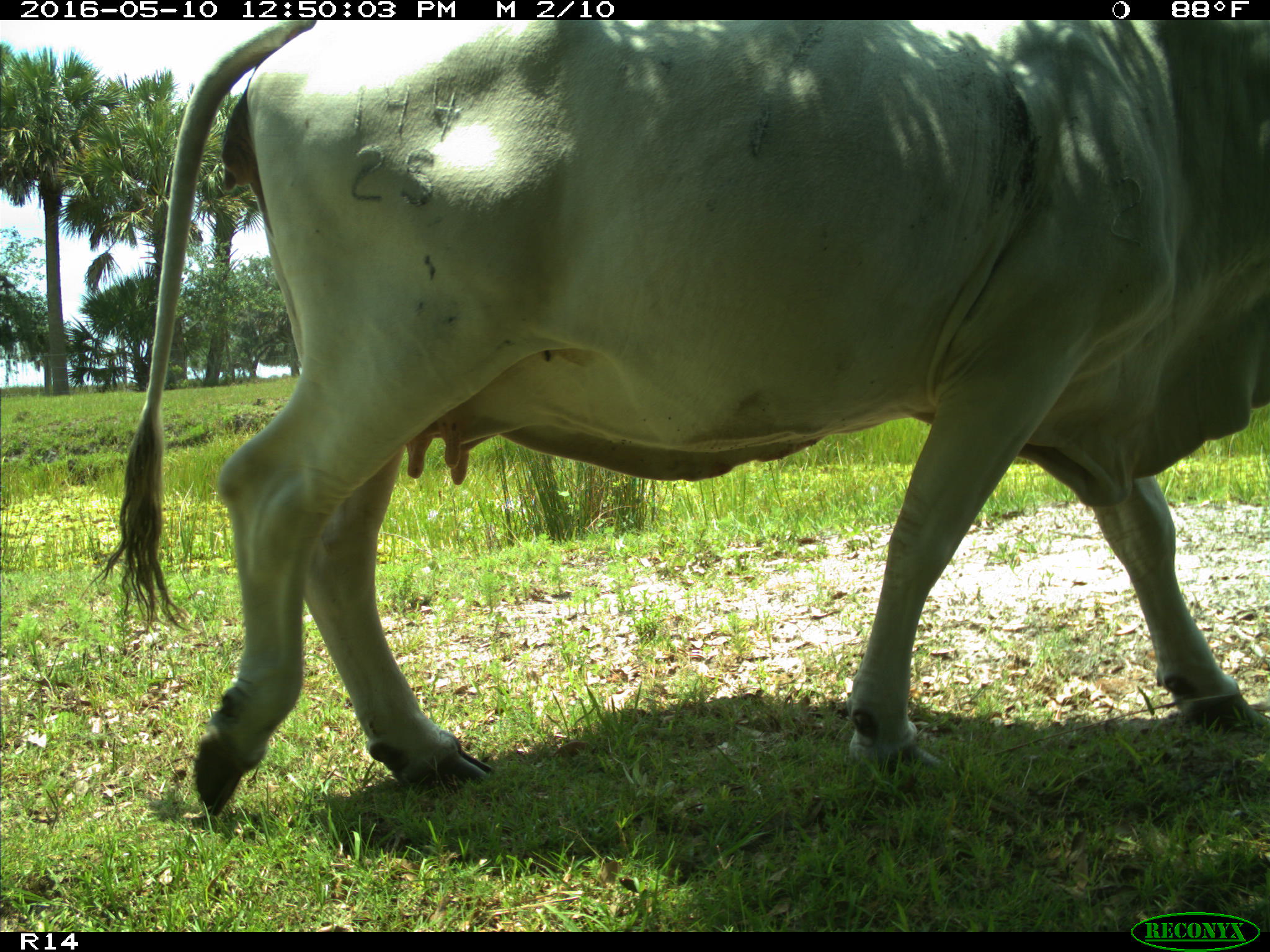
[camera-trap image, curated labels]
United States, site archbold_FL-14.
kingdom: Animalia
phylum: Chordata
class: Mammalia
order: Artiodactyla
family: Bovidae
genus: Bos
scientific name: Bos taurus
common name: domestic cow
Bos taurus (domestic cow).